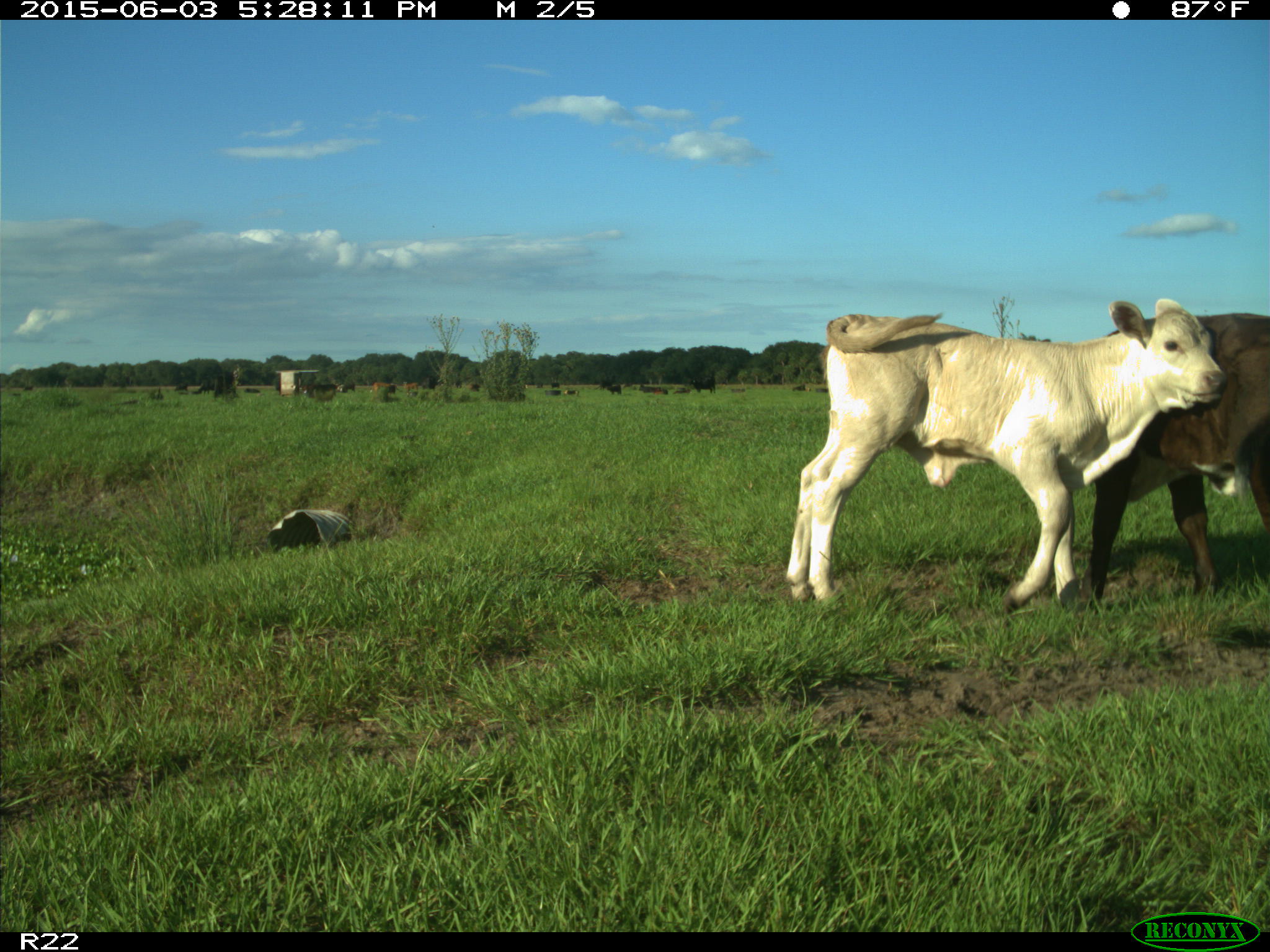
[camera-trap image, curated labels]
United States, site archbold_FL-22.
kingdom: Animalia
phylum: Chordata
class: Mammalia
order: Artiodactyla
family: Bovidae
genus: Bos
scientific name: Bos taurus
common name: domestic cow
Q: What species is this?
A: Bos taurus (domestic cow).